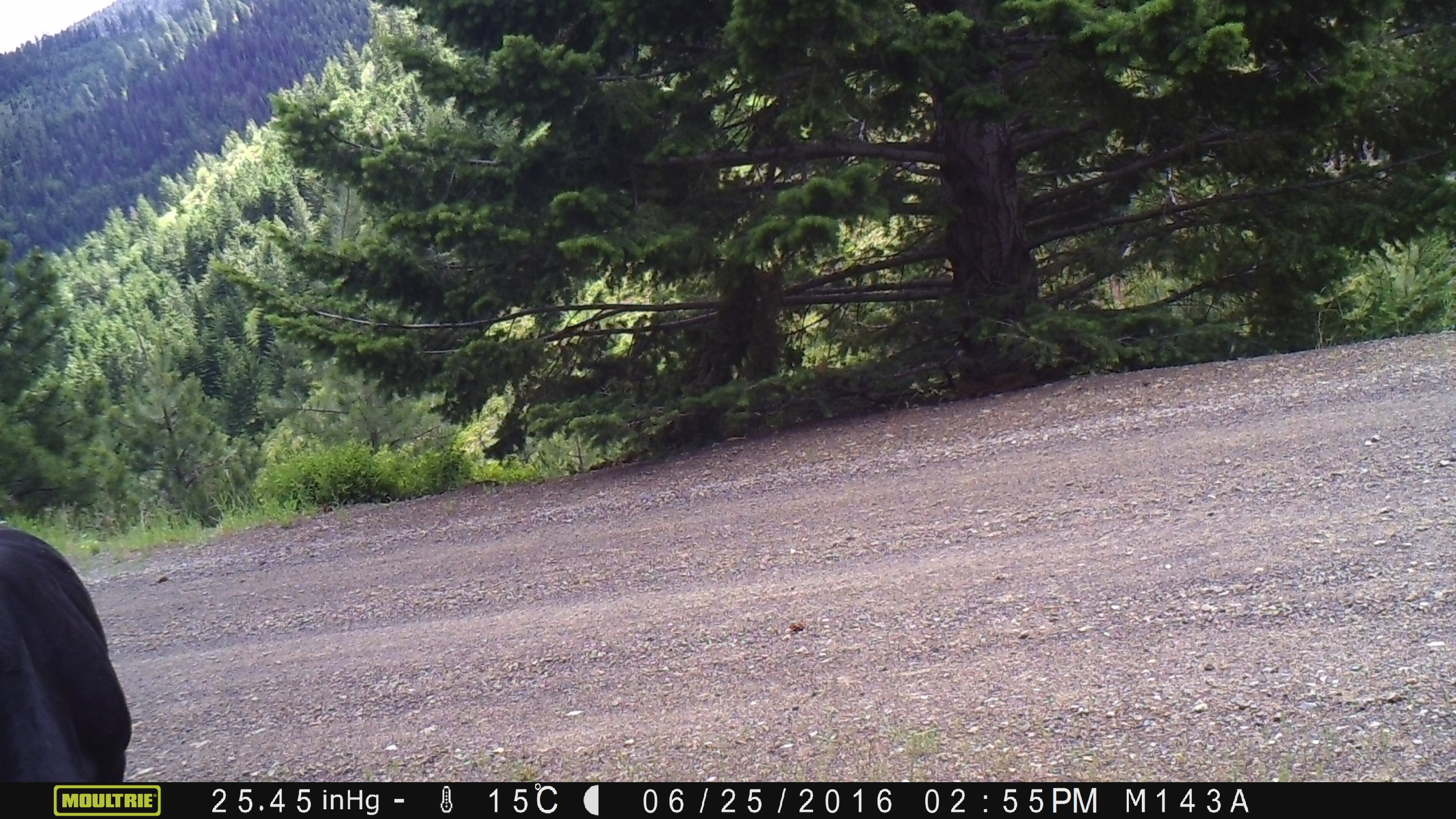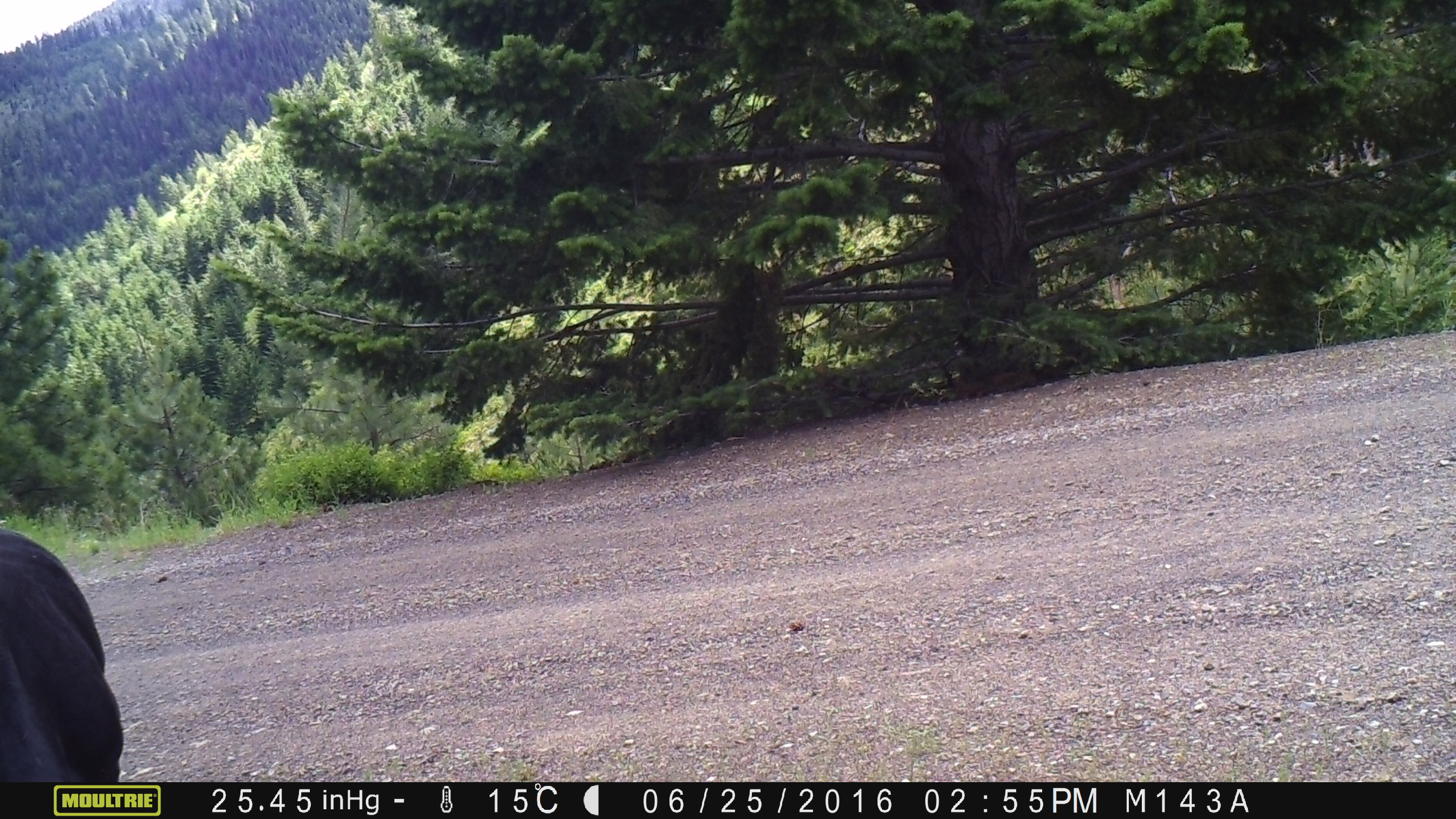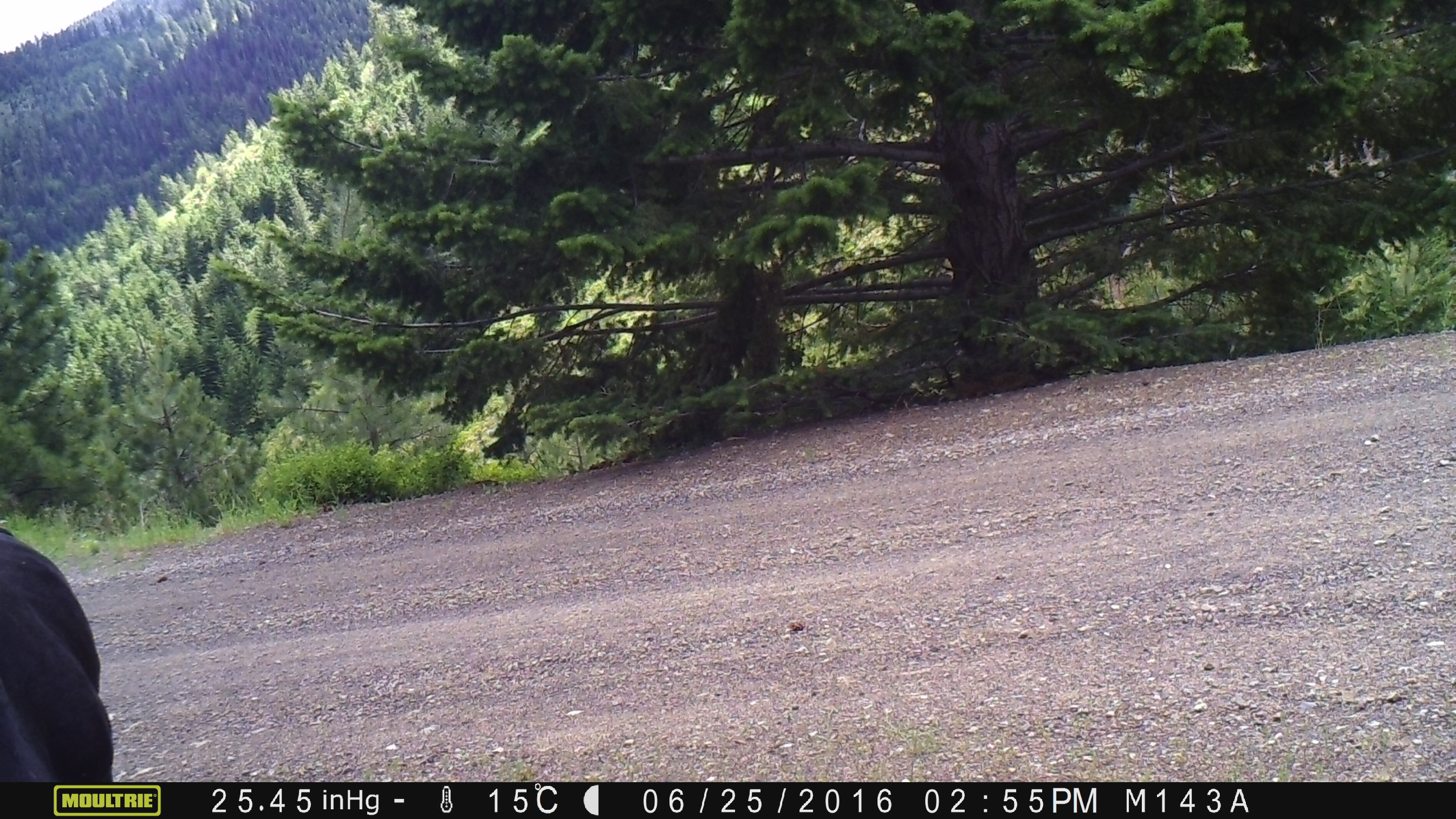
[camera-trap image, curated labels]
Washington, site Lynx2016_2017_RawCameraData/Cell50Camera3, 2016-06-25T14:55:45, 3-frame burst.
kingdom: Animalia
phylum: Chordata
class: Mammalia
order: Artiodactyla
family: Bovidae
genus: Bos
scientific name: Bos taurus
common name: domestic cattle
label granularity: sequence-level